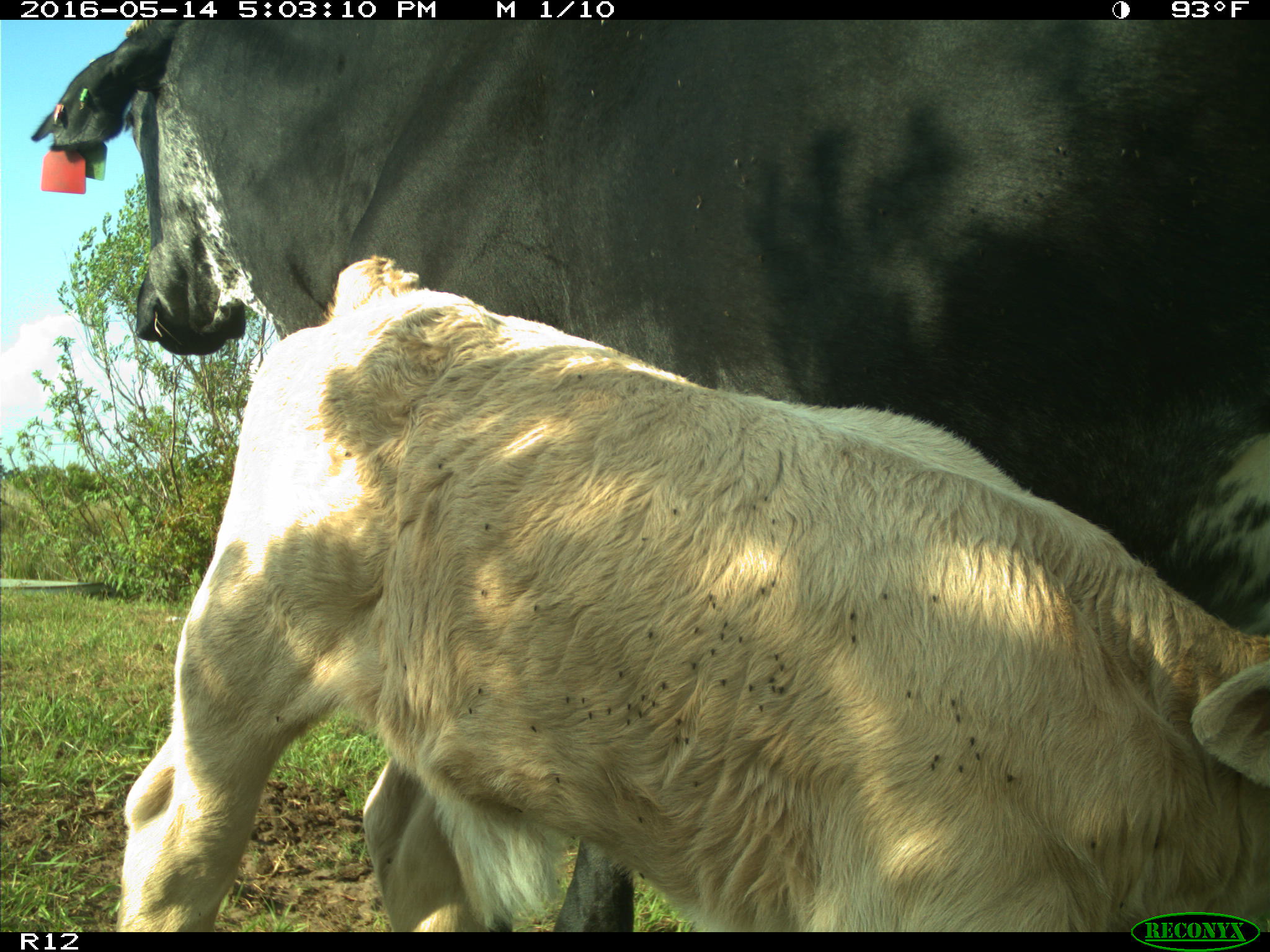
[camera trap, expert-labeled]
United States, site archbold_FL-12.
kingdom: Animalia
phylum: Chordata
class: Mammalia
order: Artiodactyla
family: Bovidae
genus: Bos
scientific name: Bos taurus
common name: domestic cow